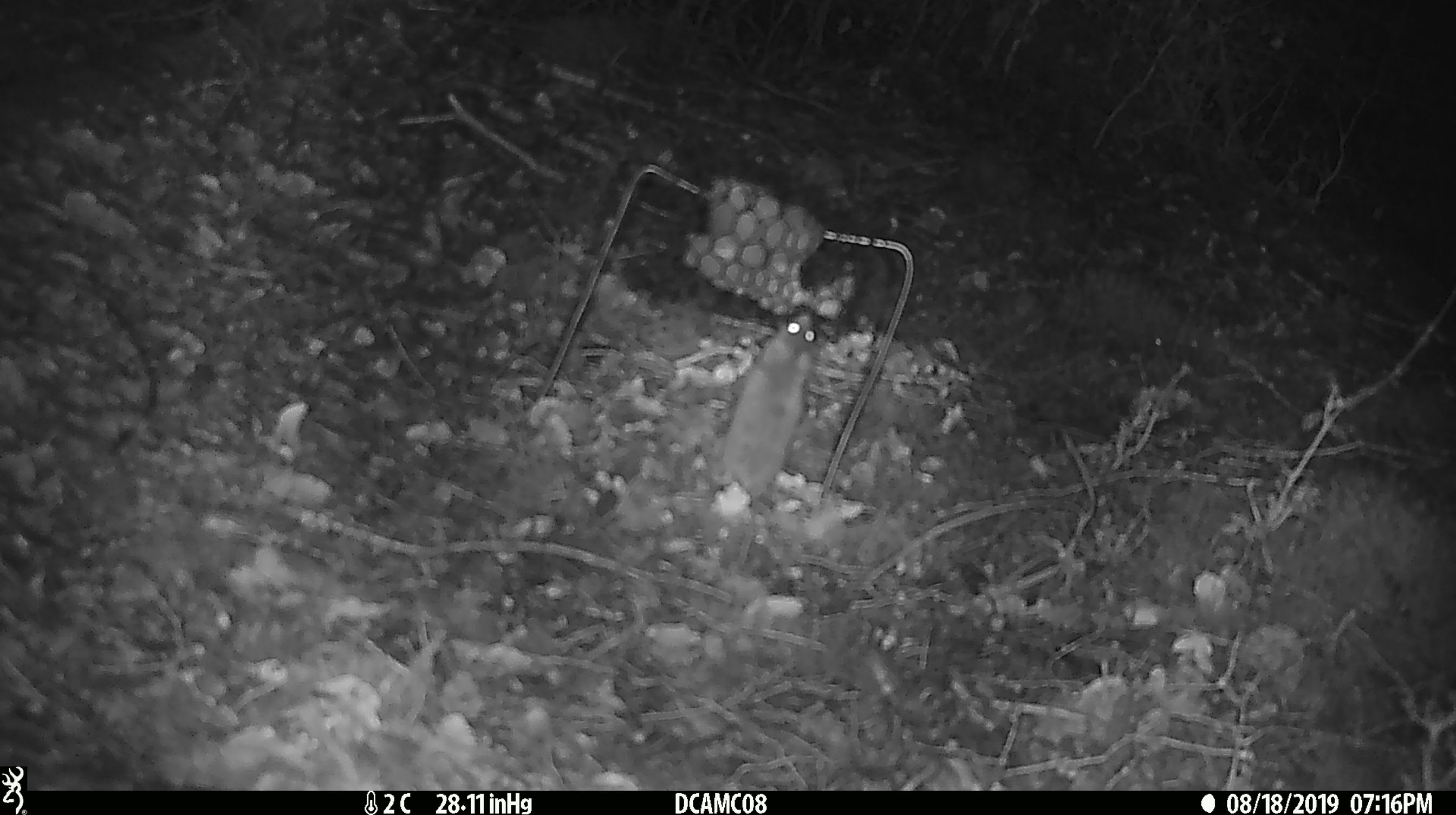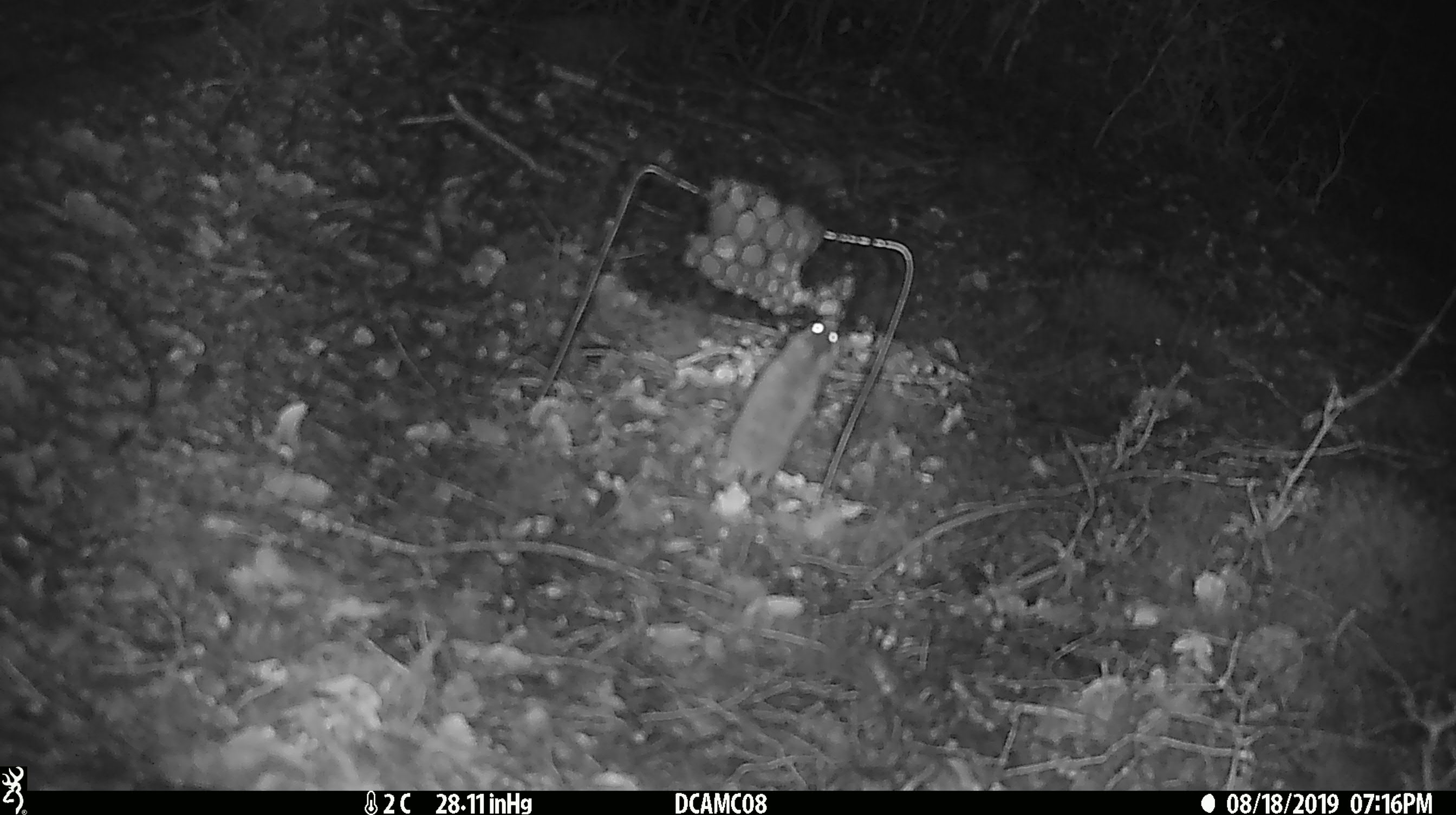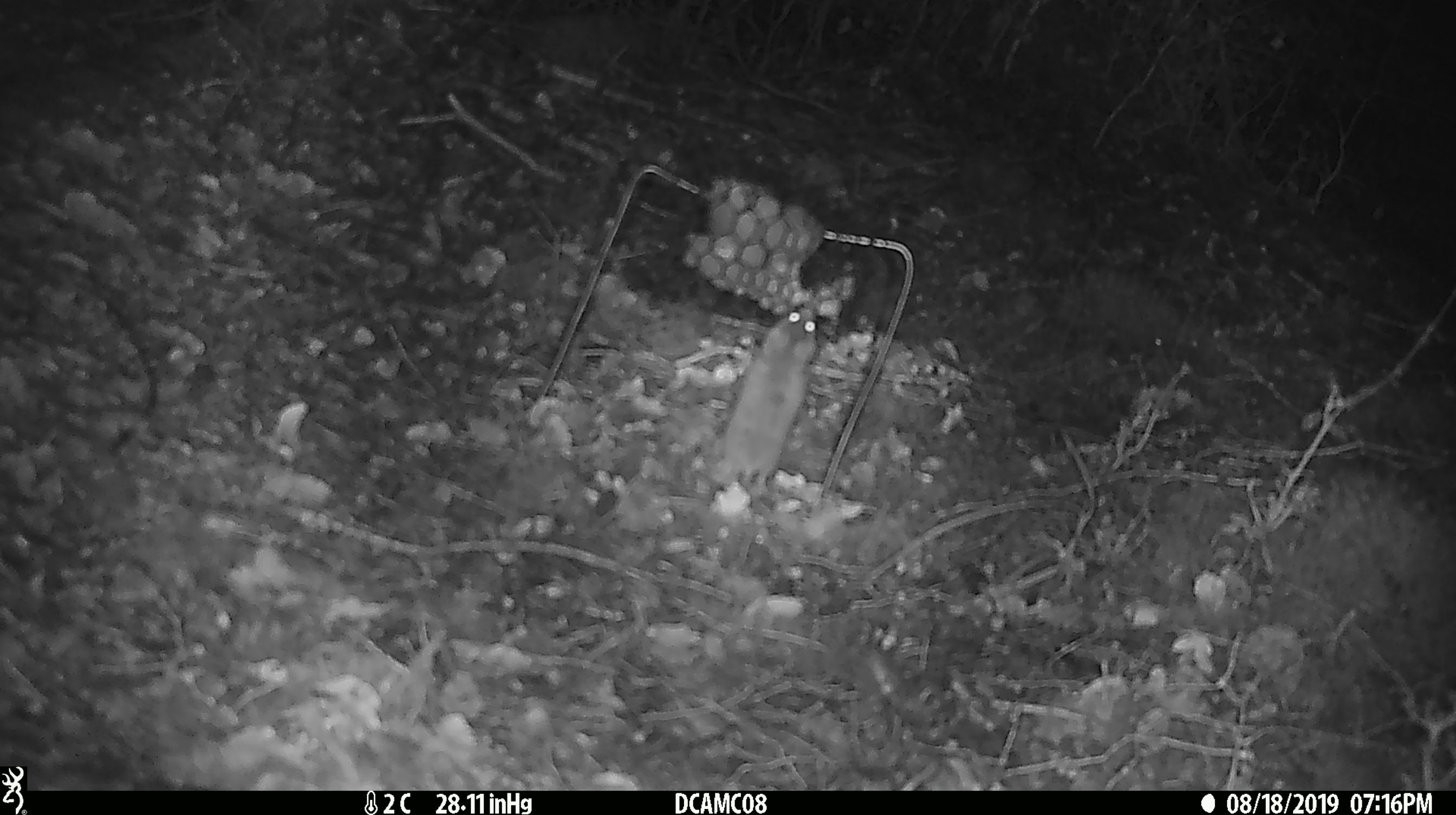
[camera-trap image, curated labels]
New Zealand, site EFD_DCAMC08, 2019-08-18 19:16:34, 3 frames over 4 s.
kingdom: Animalia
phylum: Chordata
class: Mammalia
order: Rodentia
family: Muridae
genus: Mus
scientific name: Mus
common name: mouse